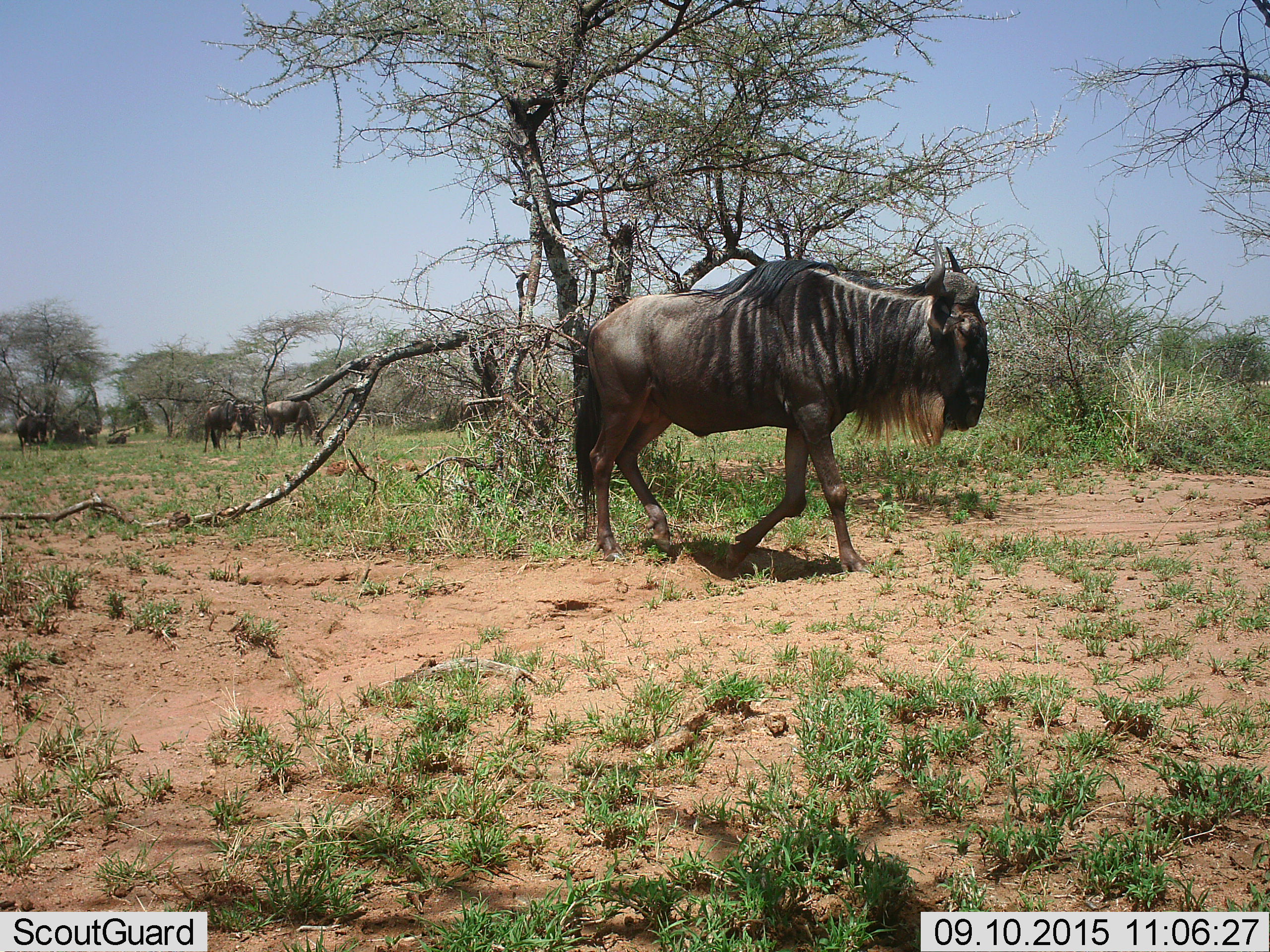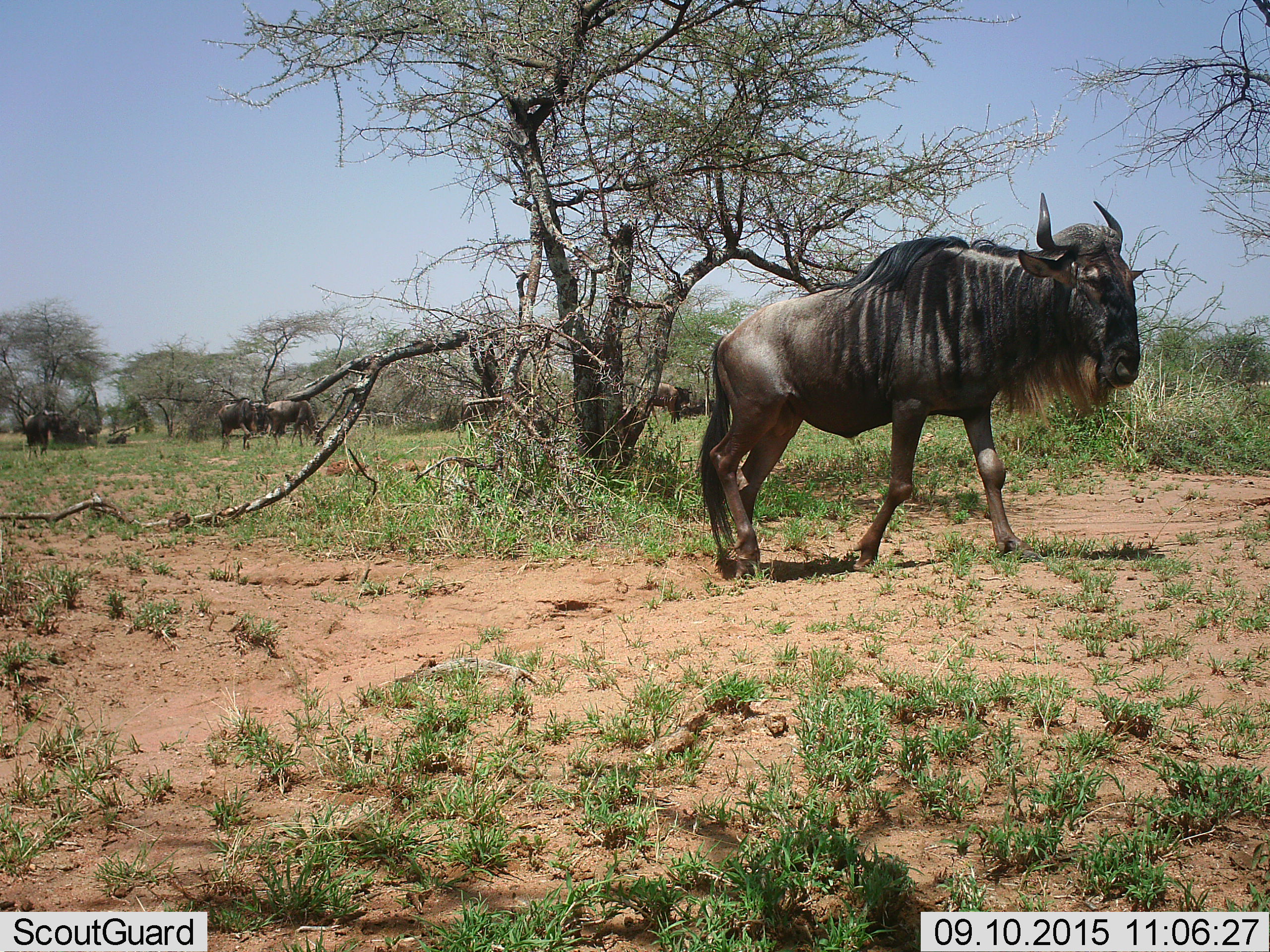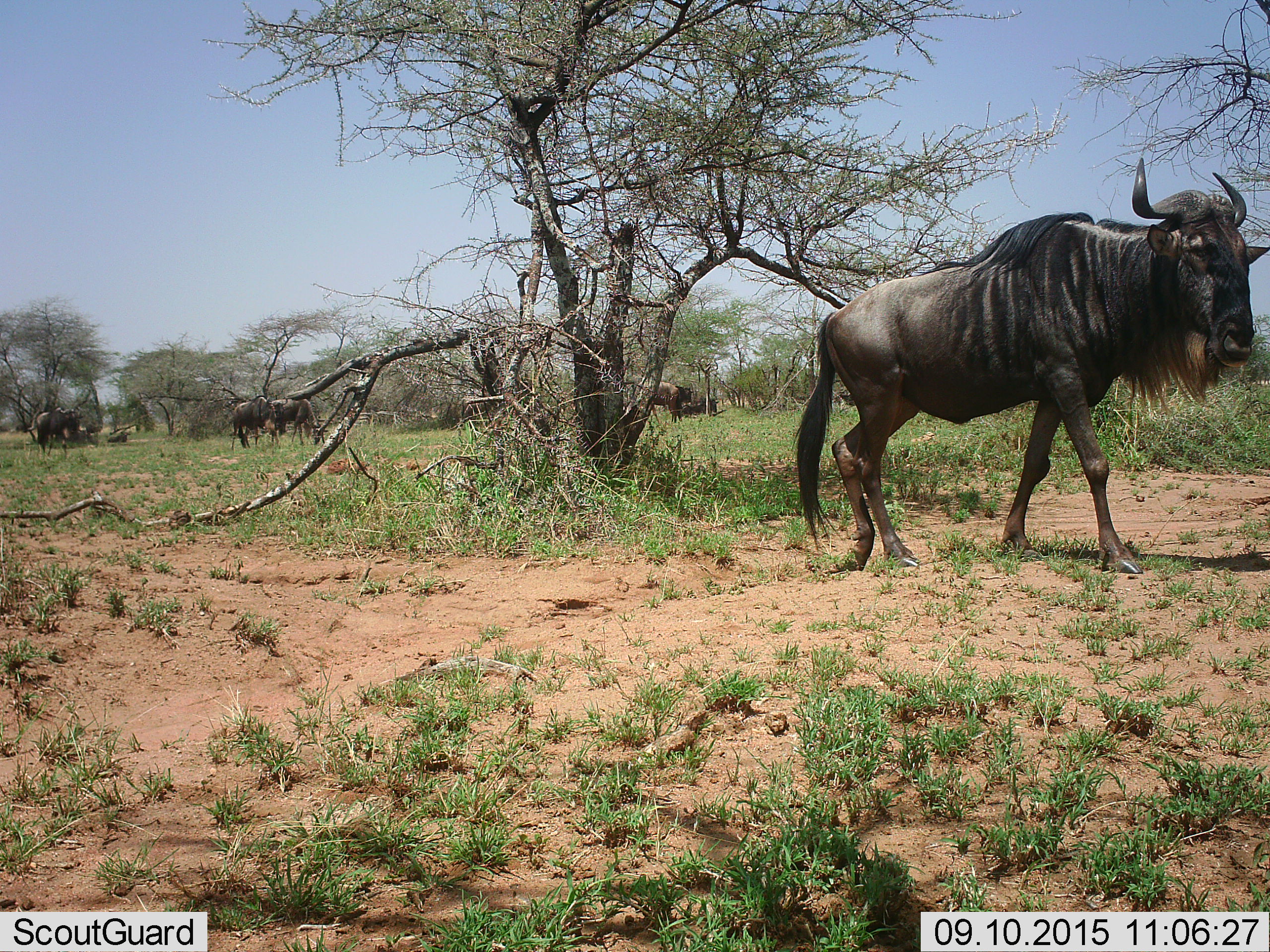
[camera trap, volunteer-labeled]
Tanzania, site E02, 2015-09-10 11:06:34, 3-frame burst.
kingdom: Animalia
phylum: Chordata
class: Mammalia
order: Artiodactyla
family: Bovidae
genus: Connochaetes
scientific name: Connochaetes taurinus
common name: blue wildebeest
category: wildebeest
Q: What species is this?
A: Wildebeest (blue wildebeest) (Connochaetes taurinus).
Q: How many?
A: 6.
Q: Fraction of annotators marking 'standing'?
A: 53%.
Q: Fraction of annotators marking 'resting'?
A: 33%.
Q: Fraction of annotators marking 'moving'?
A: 87%.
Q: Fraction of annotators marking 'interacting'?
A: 0%.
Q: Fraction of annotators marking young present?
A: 0%.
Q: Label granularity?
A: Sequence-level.